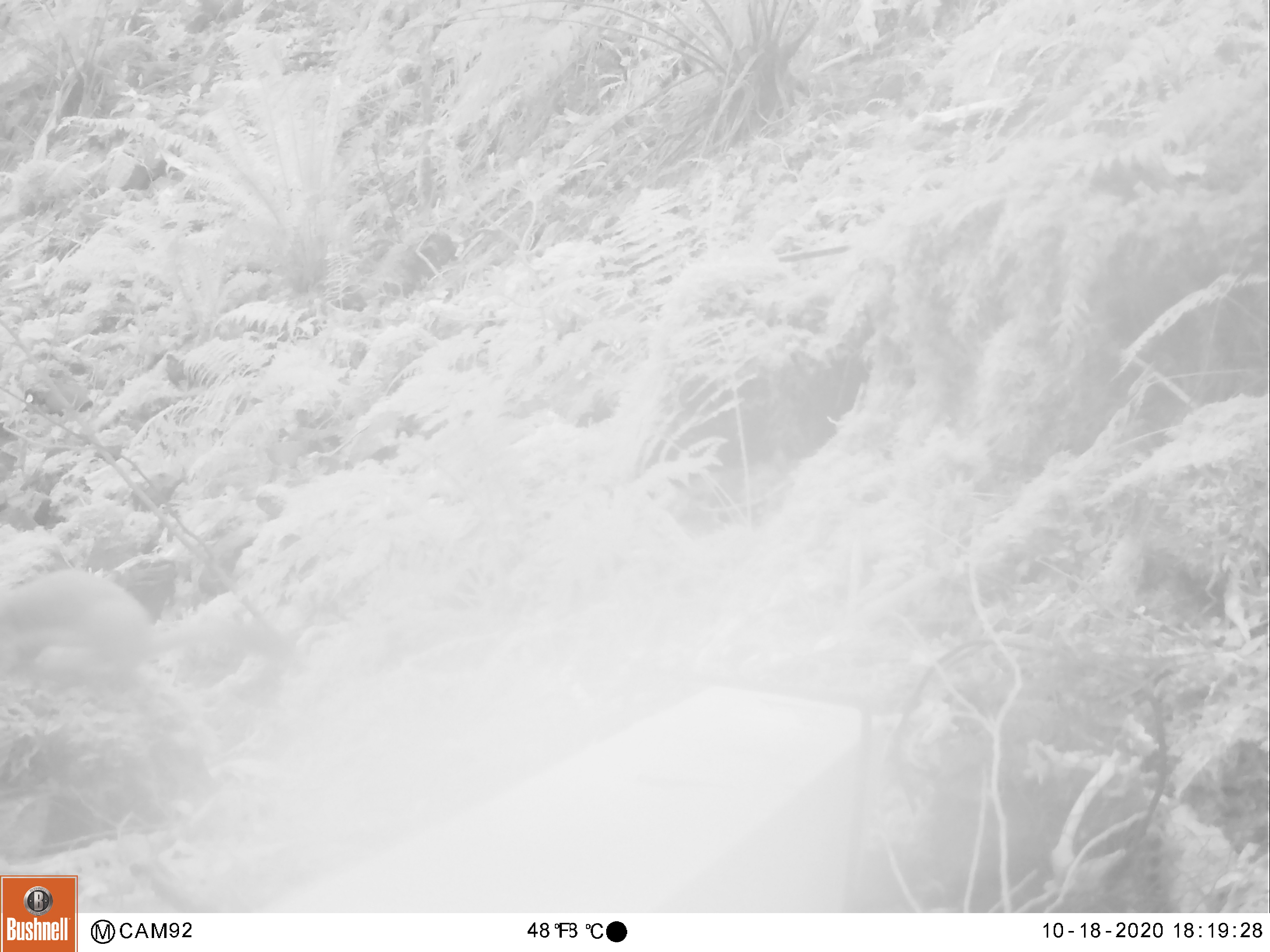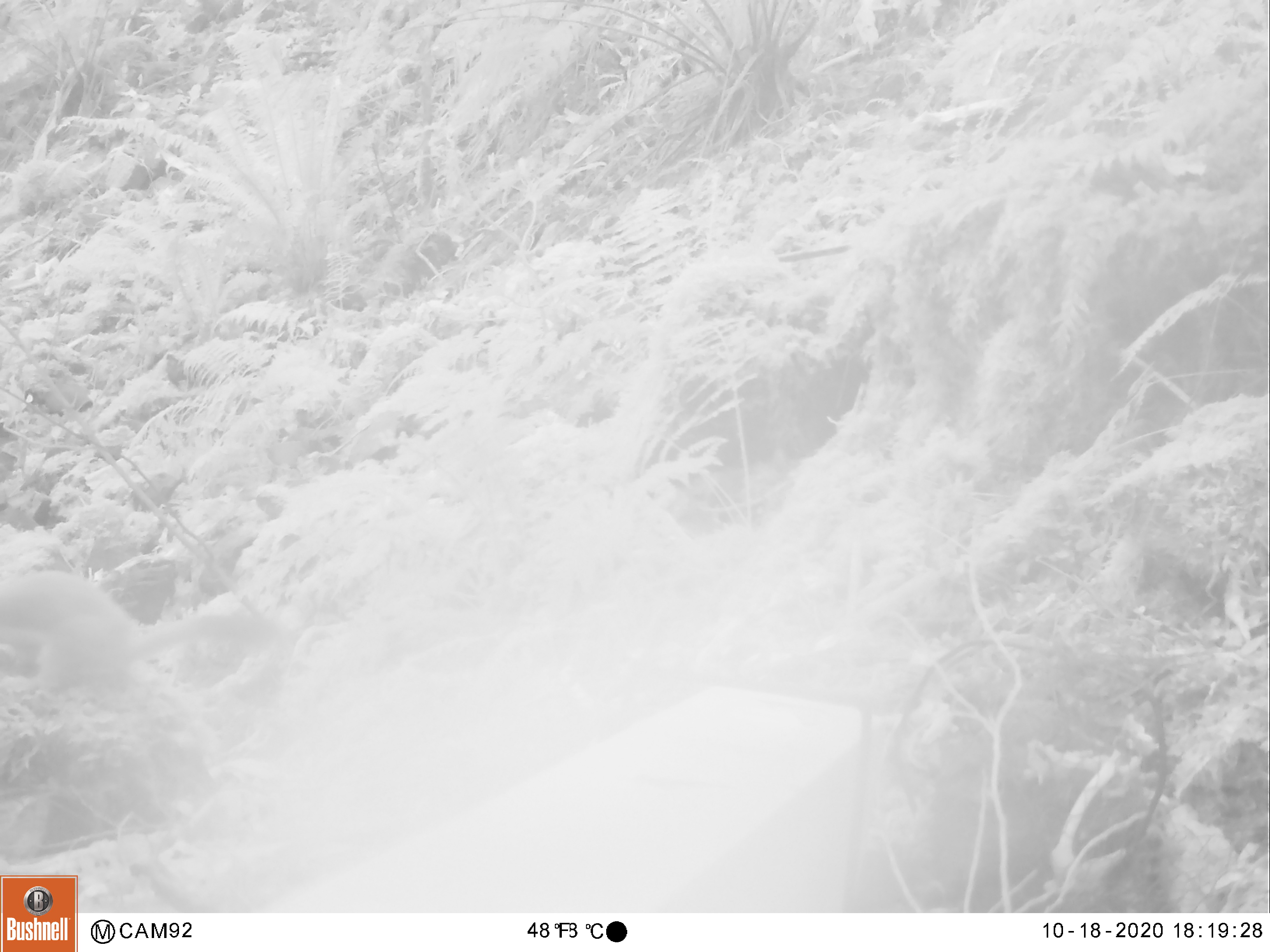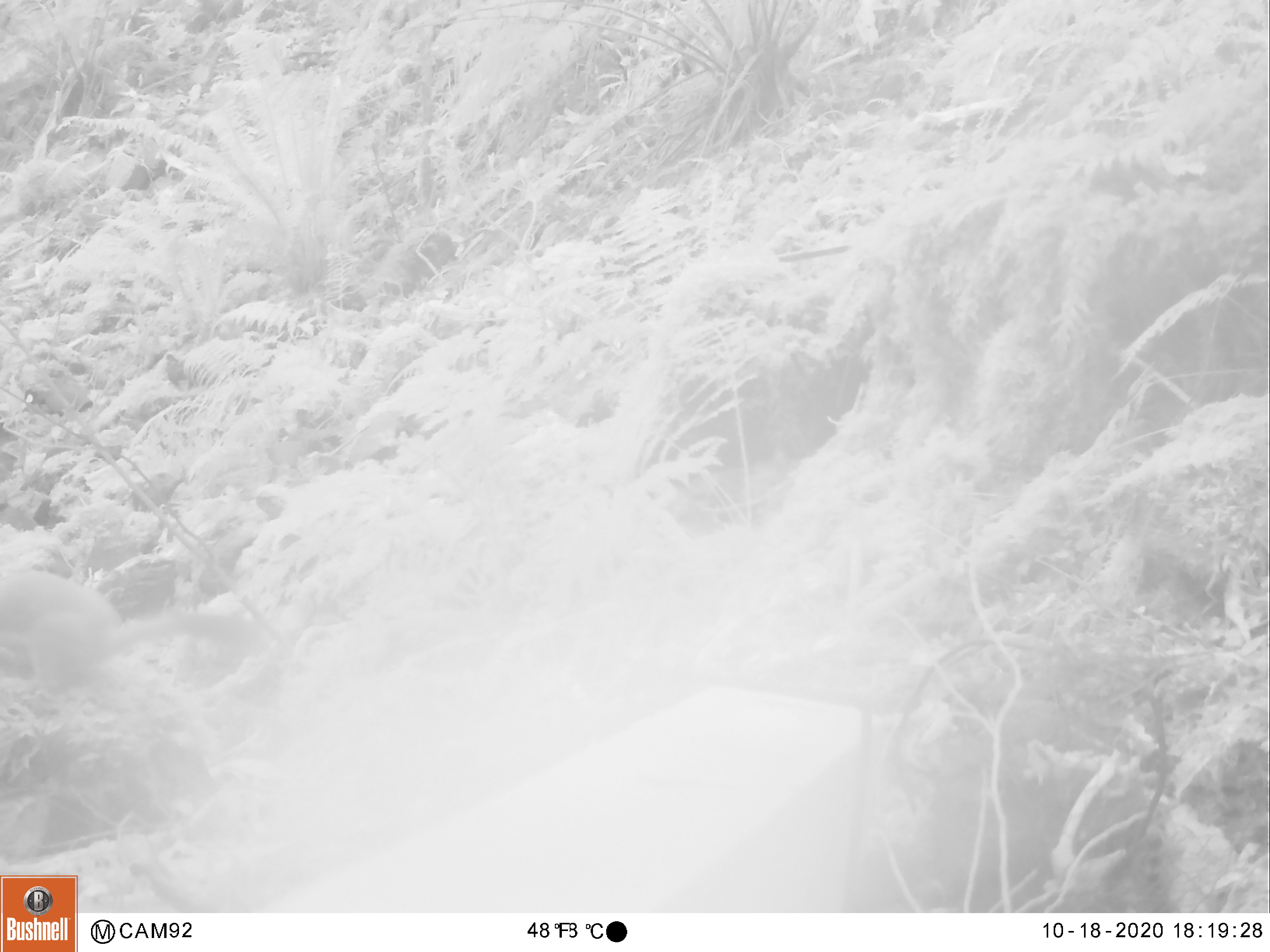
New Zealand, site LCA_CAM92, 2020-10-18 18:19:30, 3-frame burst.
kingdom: Animalia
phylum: Chordata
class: Mammalia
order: Carnivora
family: Mustelidae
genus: Mustela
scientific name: Mustela erminea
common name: stoat